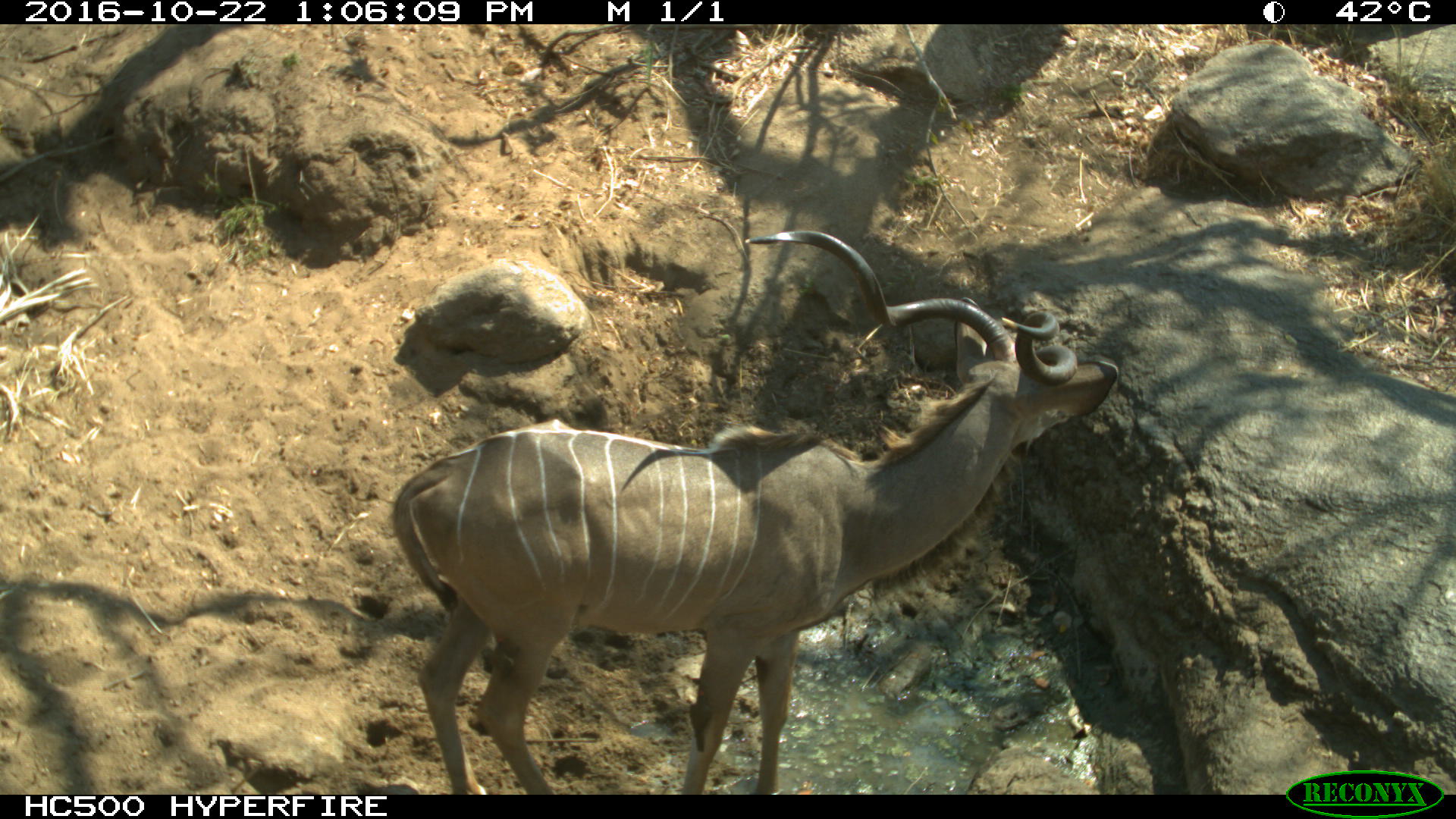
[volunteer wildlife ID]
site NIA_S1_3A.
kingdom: Animalia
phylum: Chordata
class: Mammalia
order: Artiodactyla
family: Bovidae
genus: Tragelaphus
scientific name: Tragelaphus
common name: kudu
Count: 1.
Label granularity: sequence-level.